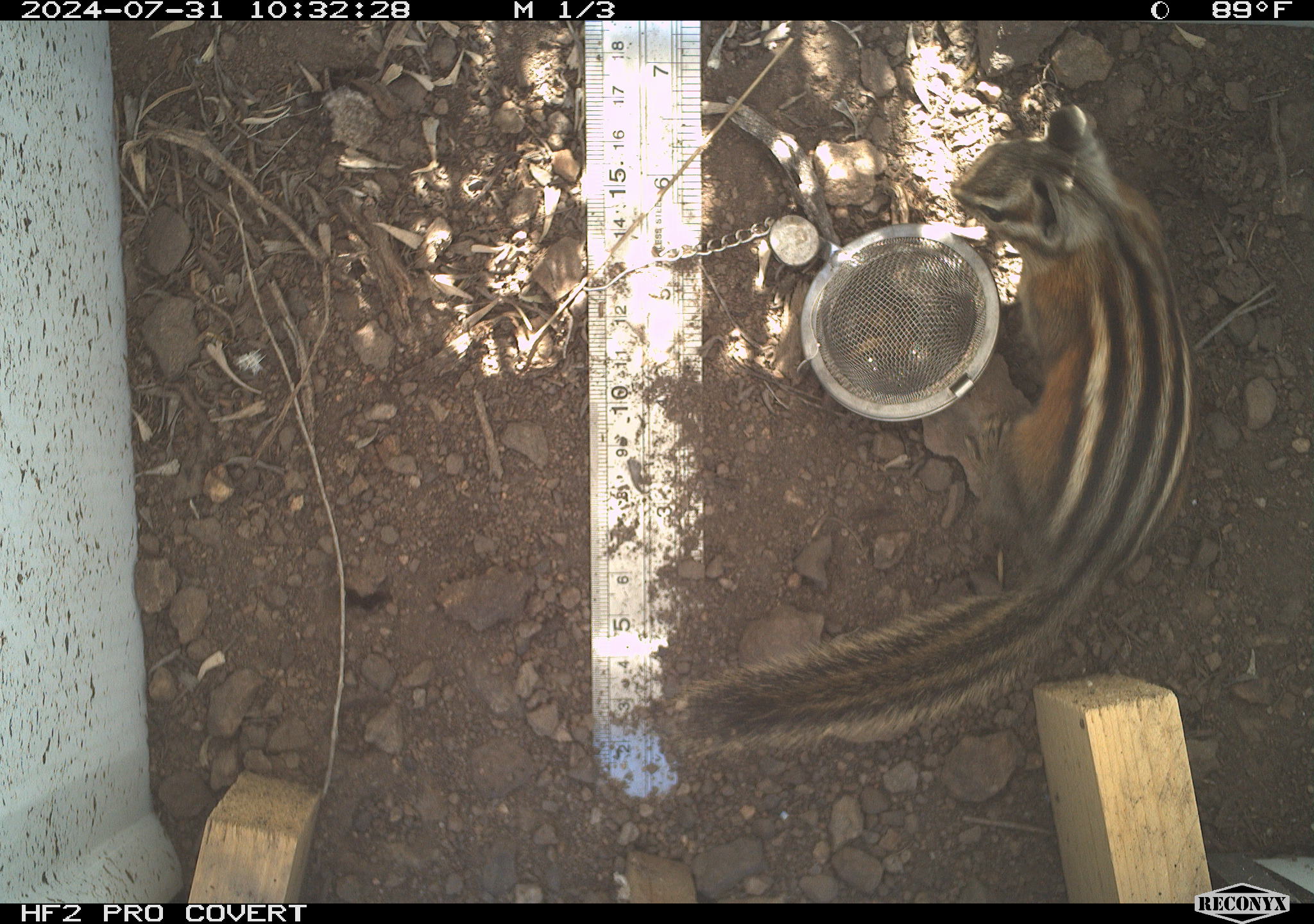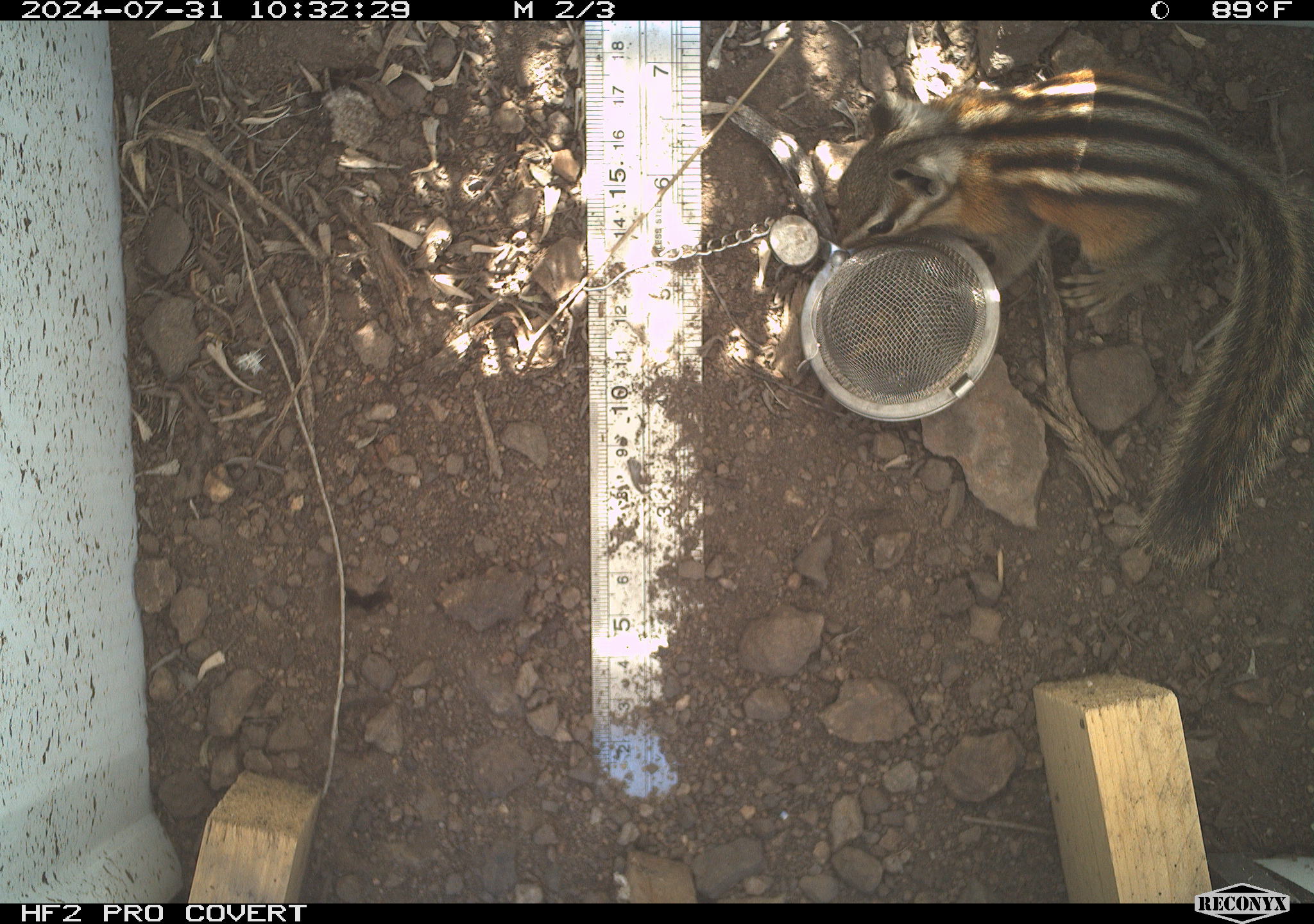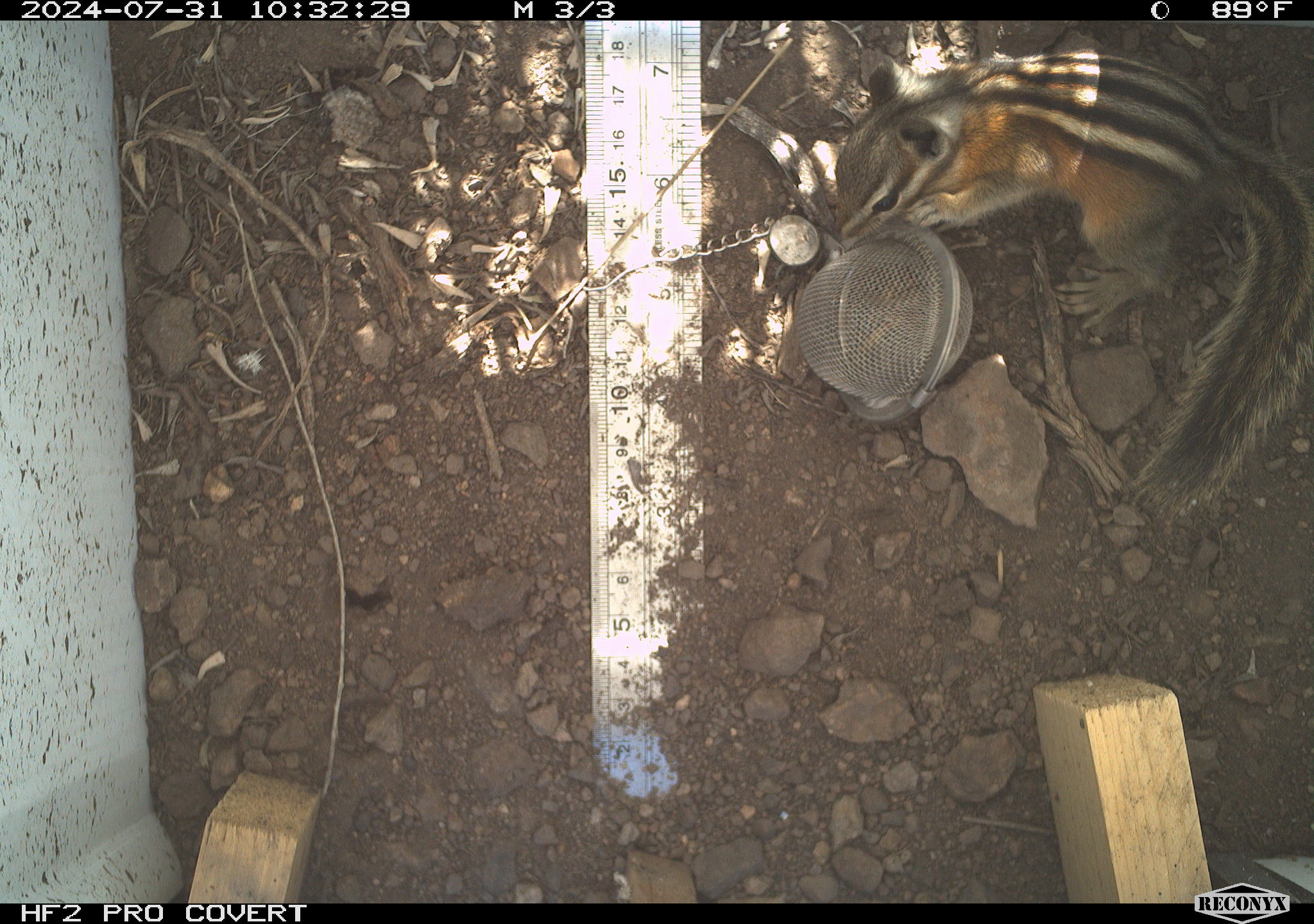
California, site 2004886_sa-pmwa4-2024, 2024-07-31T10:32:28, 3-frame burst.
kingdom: Animalia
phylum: Chordata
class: Mammalia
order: Rodentia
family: Sciuridae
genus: Neotamias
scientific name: Neotamias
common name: western chipmunks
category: neotamias species